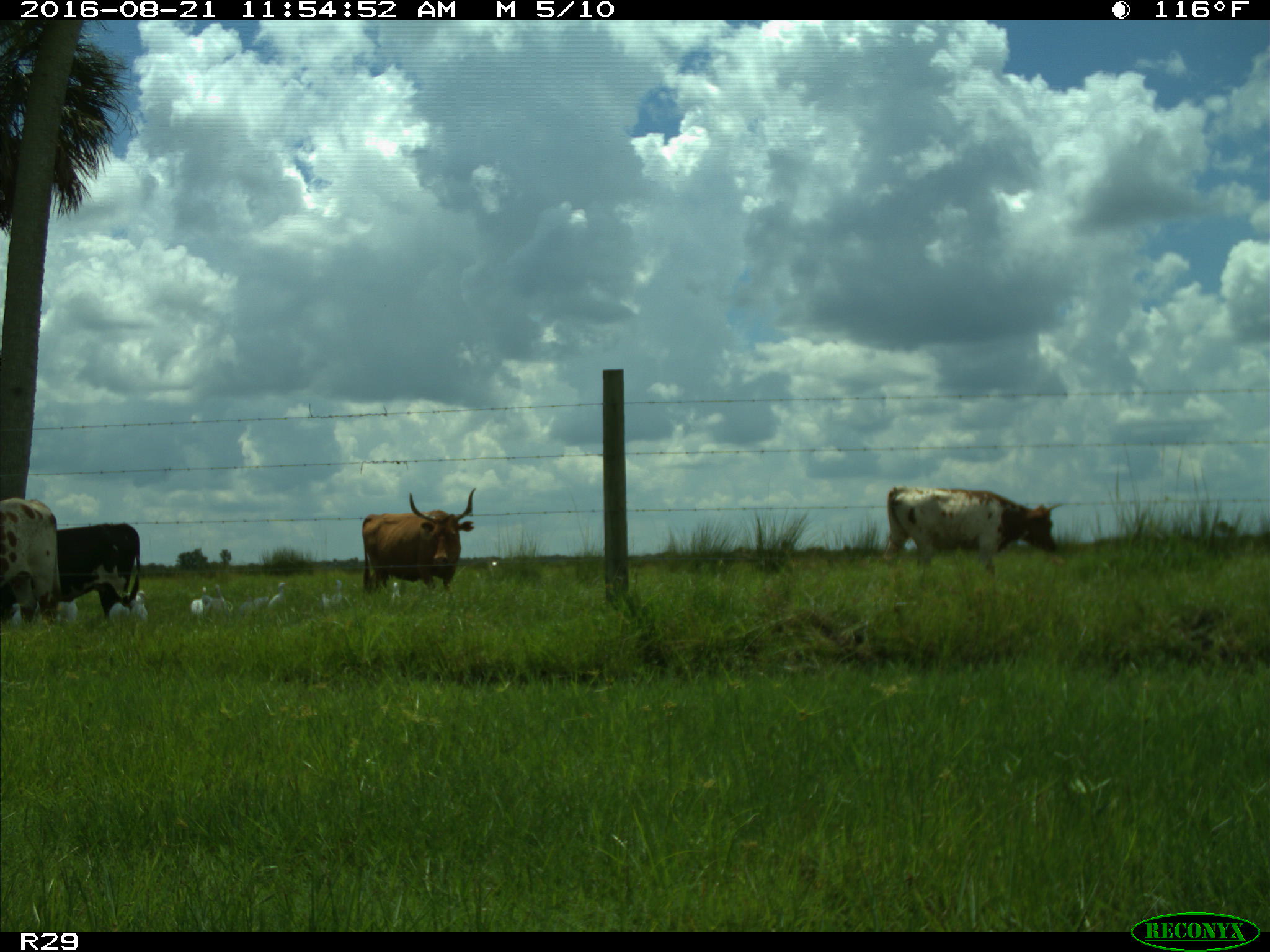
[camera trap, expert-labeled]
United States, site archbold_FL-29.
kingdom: Animalia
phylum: Chordata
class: Mammalia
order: Artiodactyla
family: Bovidae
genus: Bos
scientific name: Bos taurus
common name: domestic cow